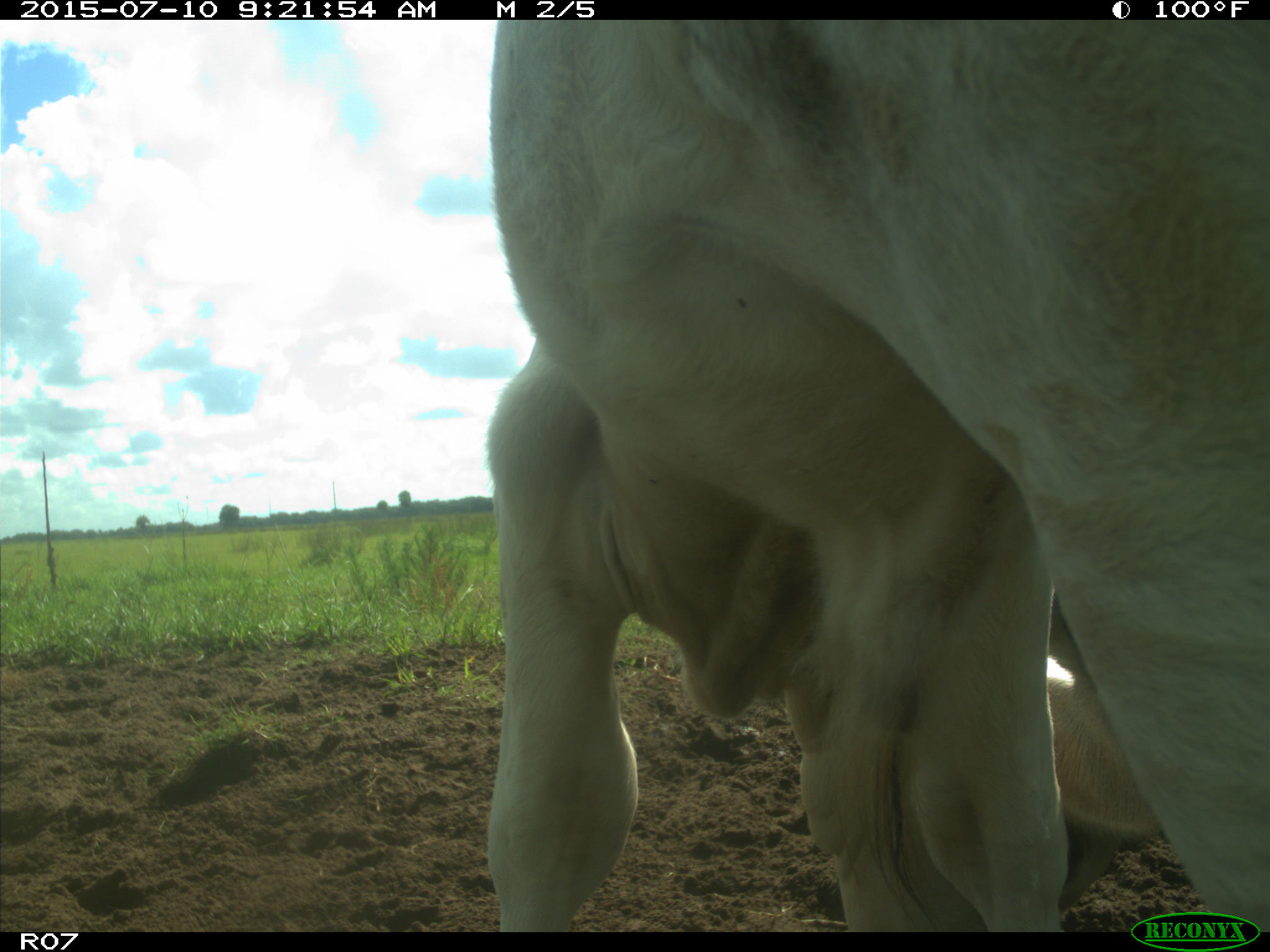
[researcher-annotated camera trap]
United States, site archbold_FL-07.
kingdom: Animalia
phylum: Chordata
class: Mammalia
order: Artiodactyla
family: Bovidae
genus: Bos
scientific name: Bos taurus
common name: domestic cow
Bos taurus (domestic cow).